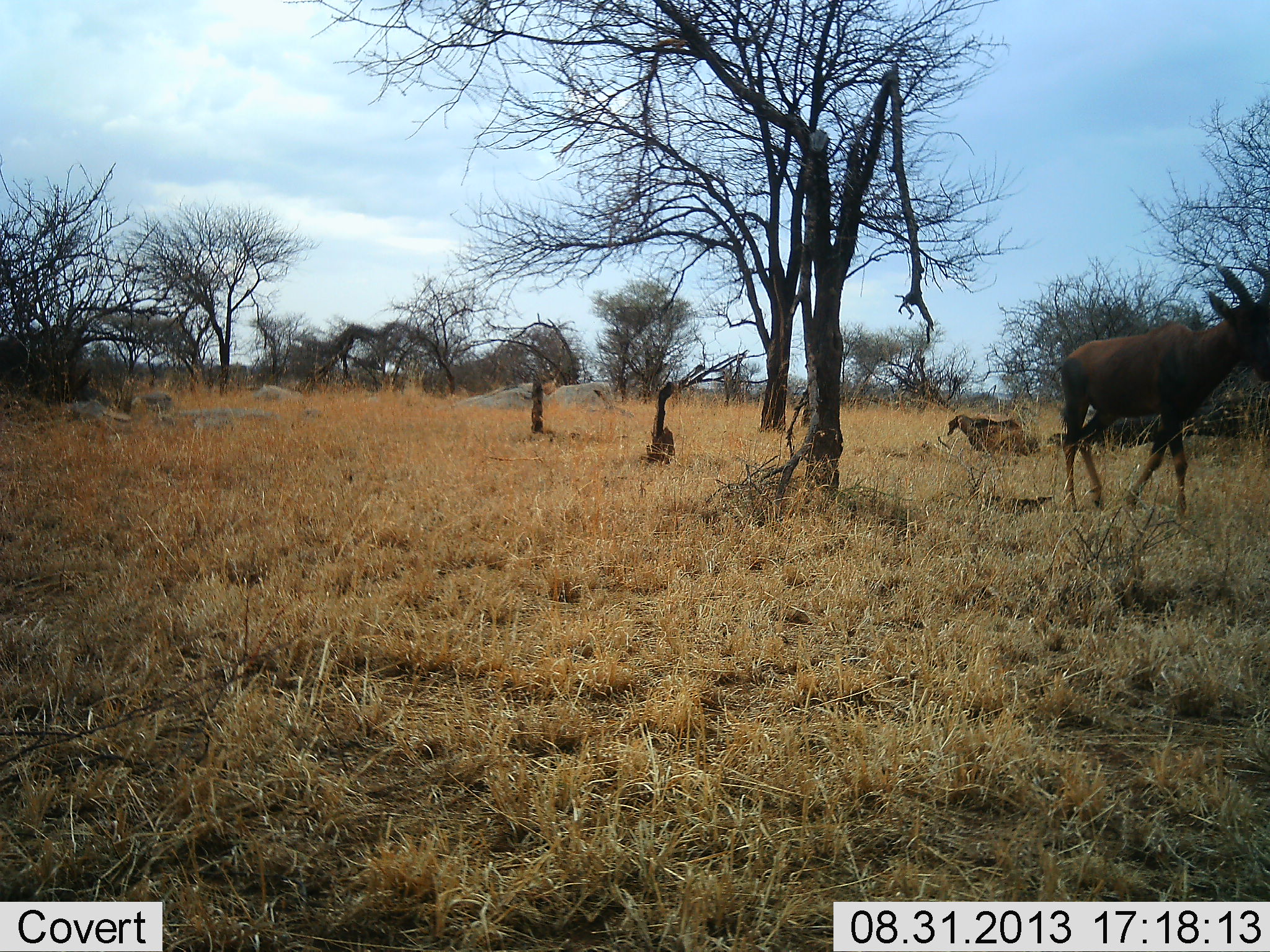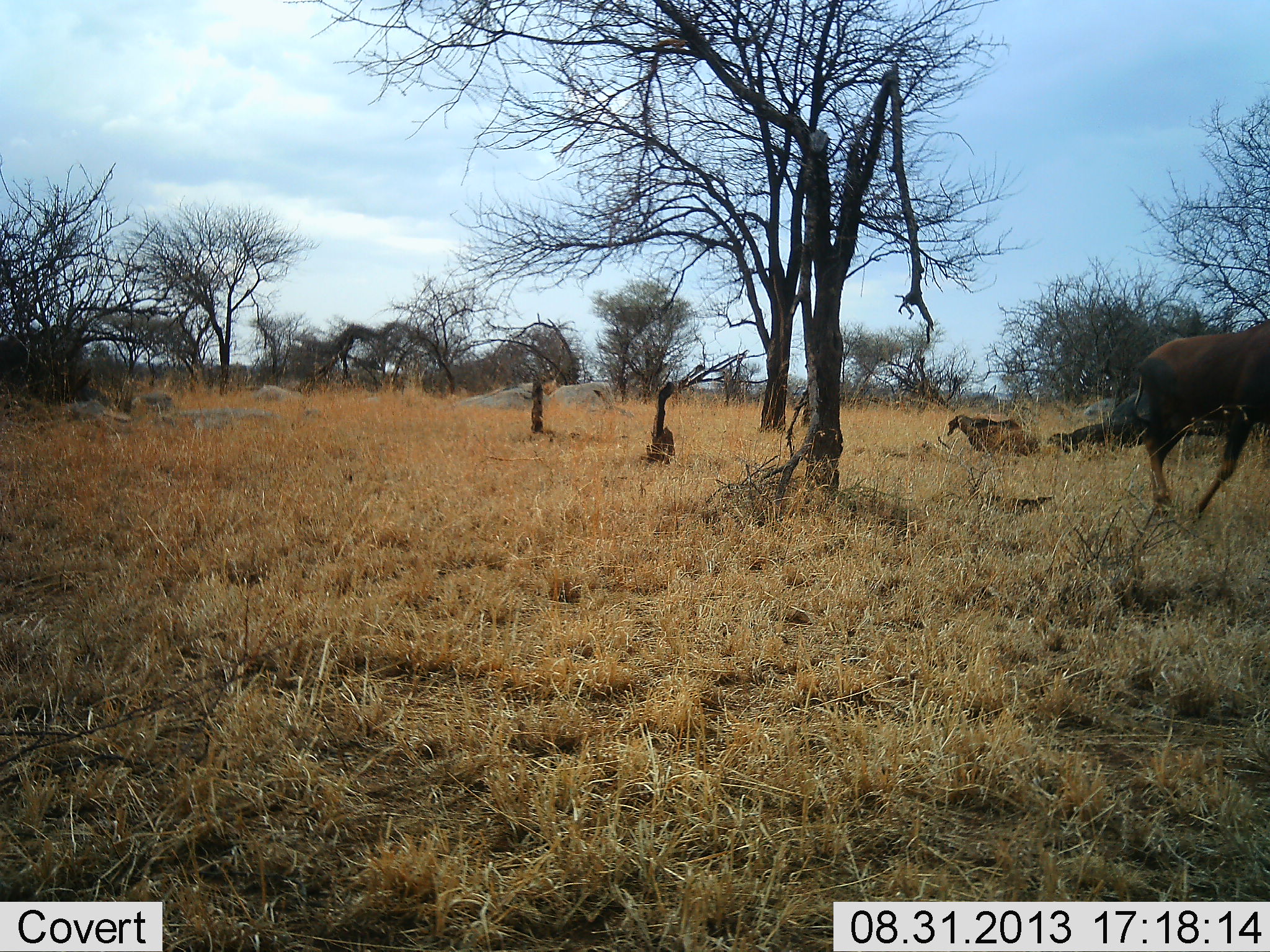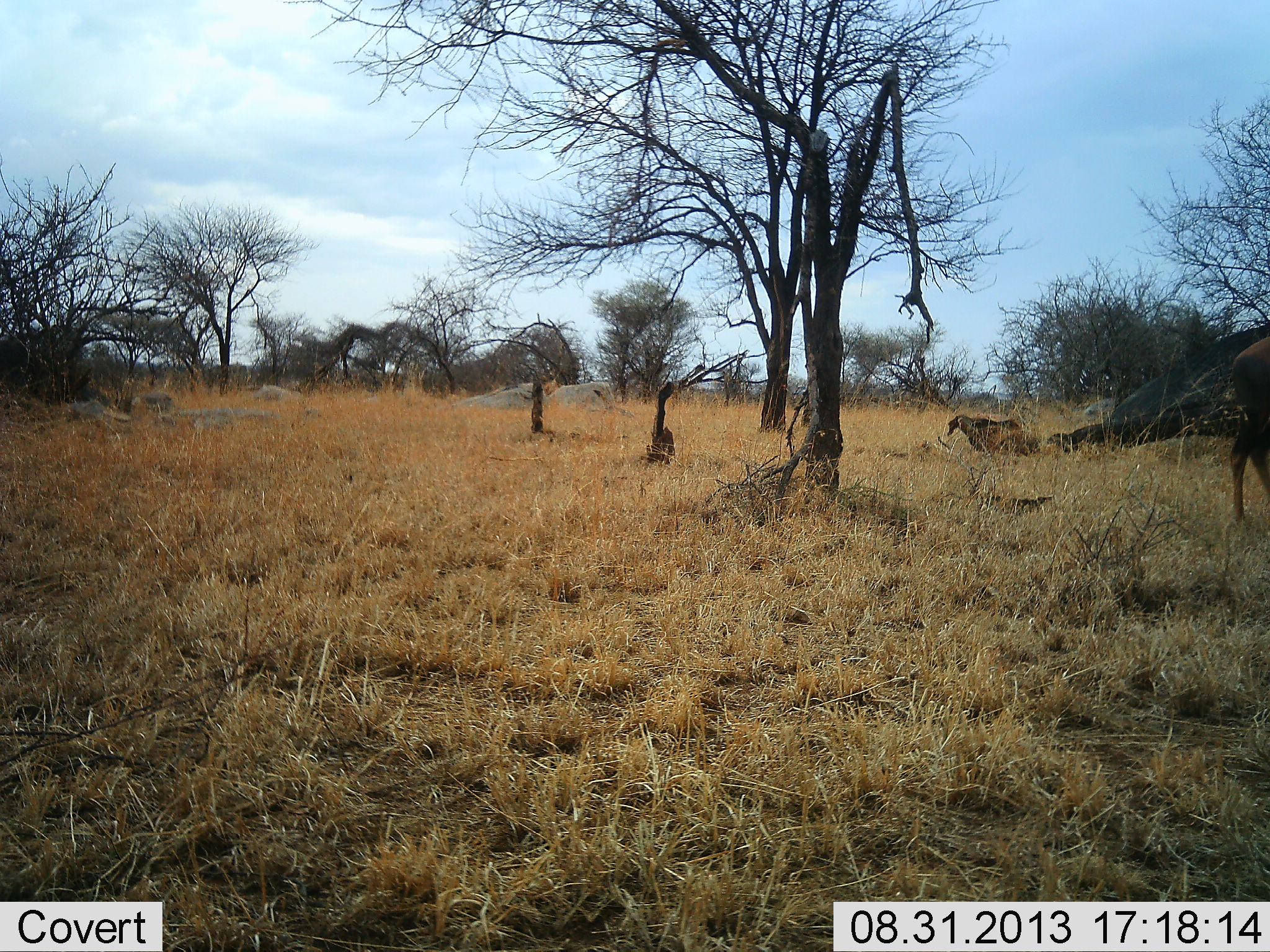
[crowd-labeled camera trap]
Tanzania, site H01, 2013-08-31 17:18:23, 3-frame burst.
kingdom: Animalia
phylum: Chordata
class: Mammalia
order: Artiodactyla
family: Bovidae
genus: Damaliscus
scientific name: Damaliscus lunatus jimela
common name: topi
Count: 1.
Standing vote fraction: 0%.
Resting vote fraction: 0%.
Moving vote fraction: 100%.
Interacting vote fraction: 0%.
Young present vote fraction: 0%.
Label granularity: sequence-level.